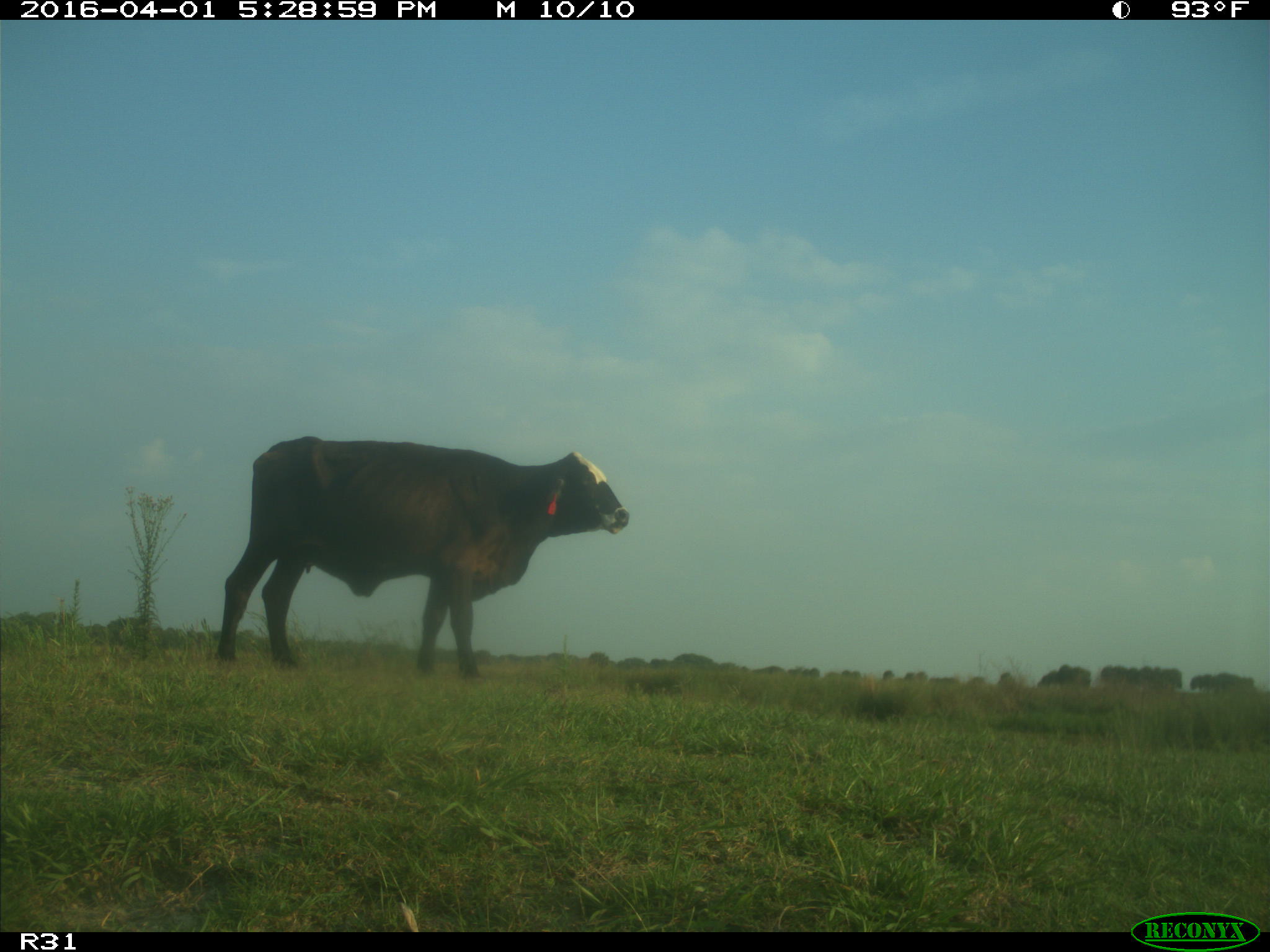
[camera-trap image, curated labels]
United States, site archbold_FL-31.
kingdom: Animalia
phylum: Chordata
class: Mammalia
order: Artiodactyla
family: Bovidae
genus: Bos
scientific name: Bos taurus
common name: domestic cow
Bos taurus (domestic cow).